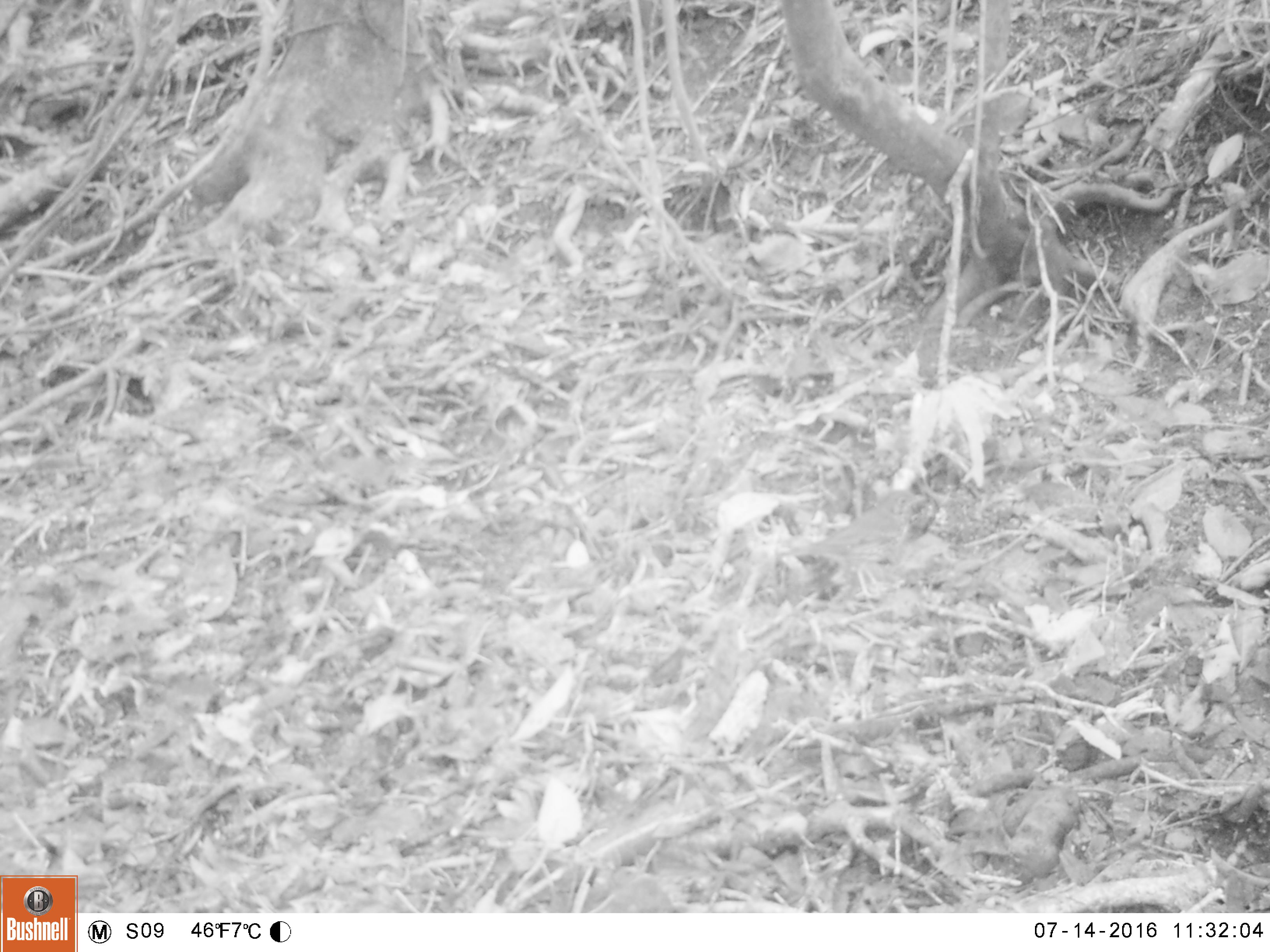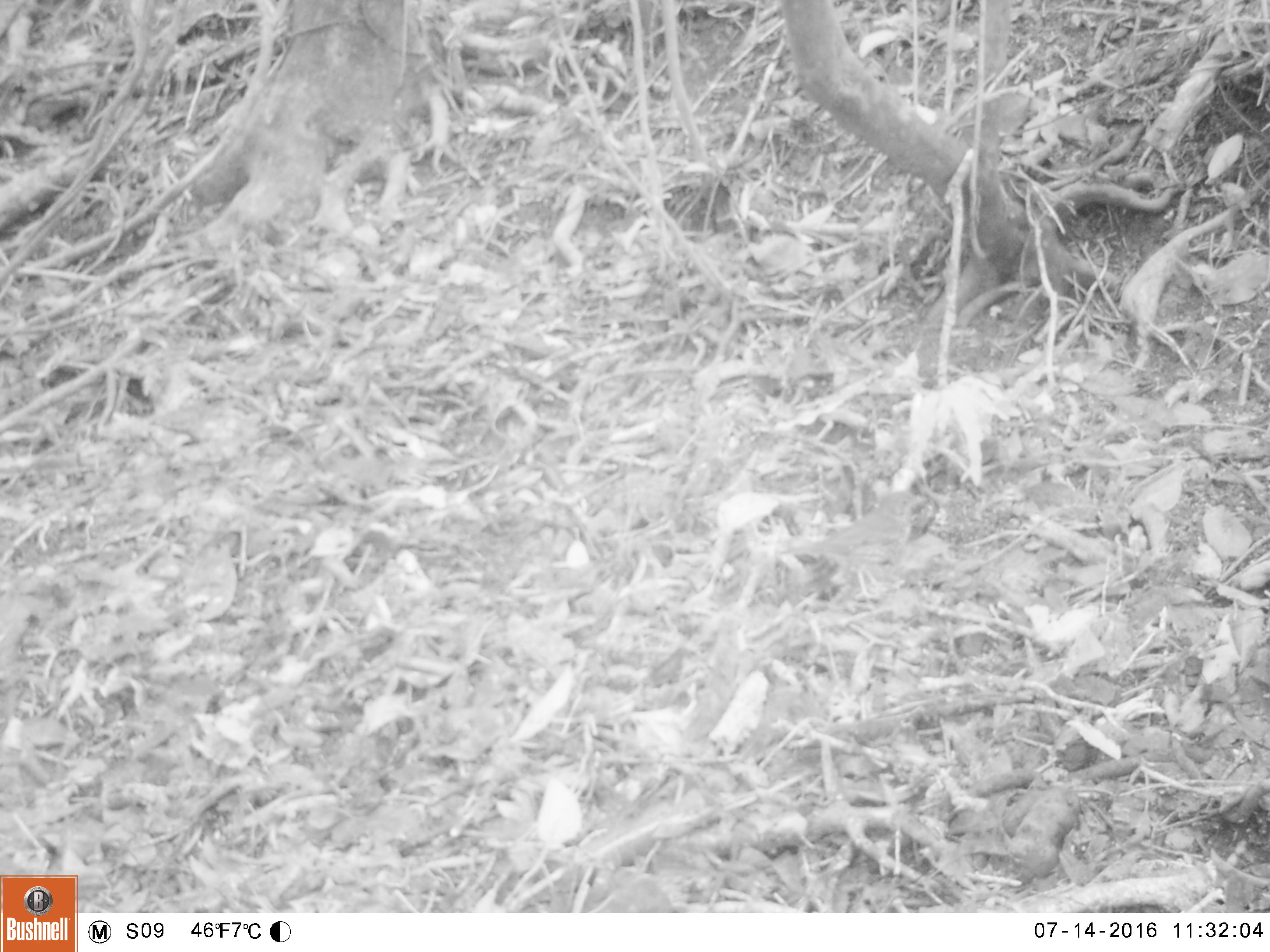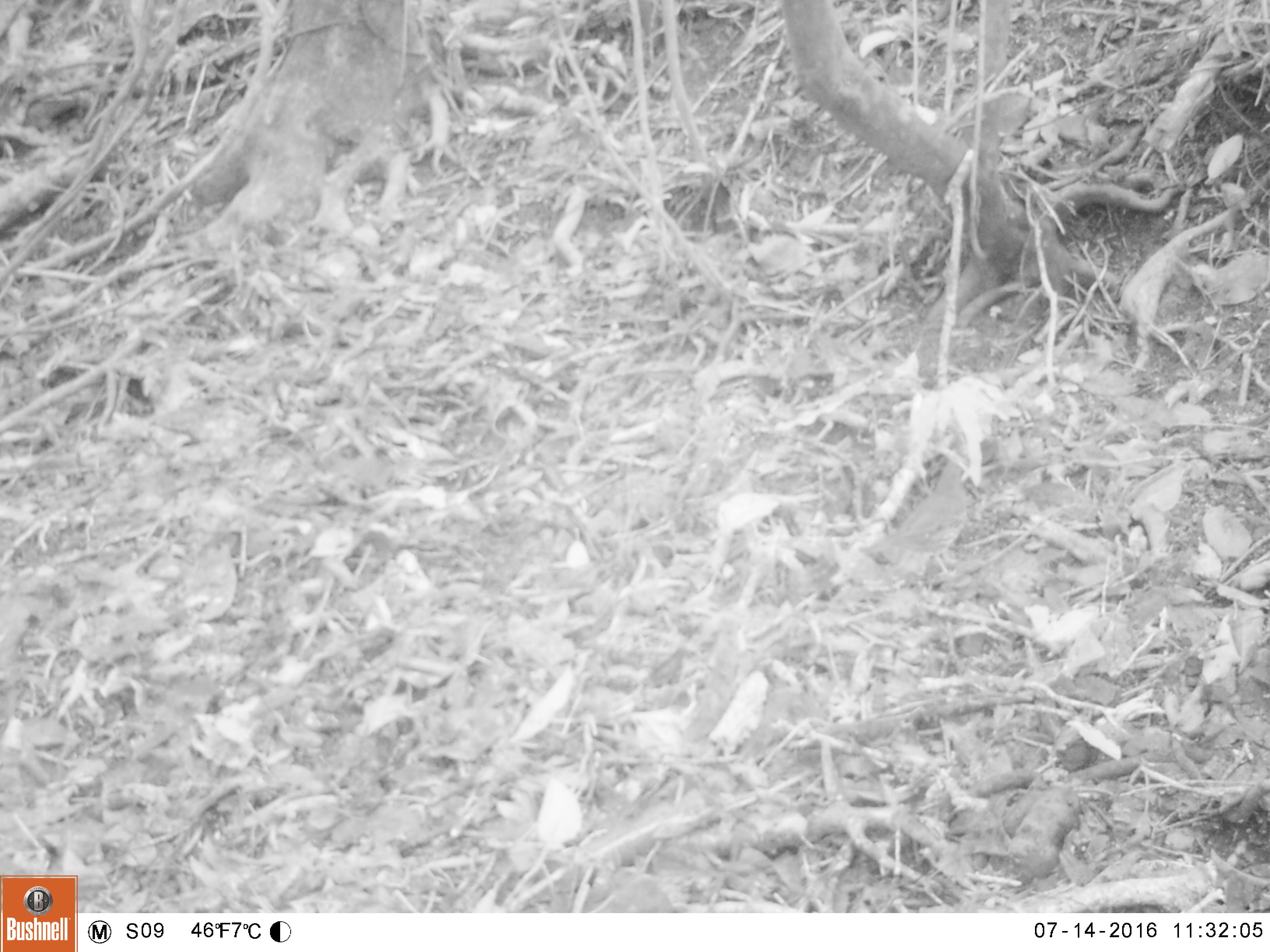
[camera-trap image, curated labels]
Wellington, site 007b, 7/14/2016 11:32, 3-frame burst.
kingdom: Animalia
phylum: Chordata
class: Aves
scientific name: Aves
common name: bird